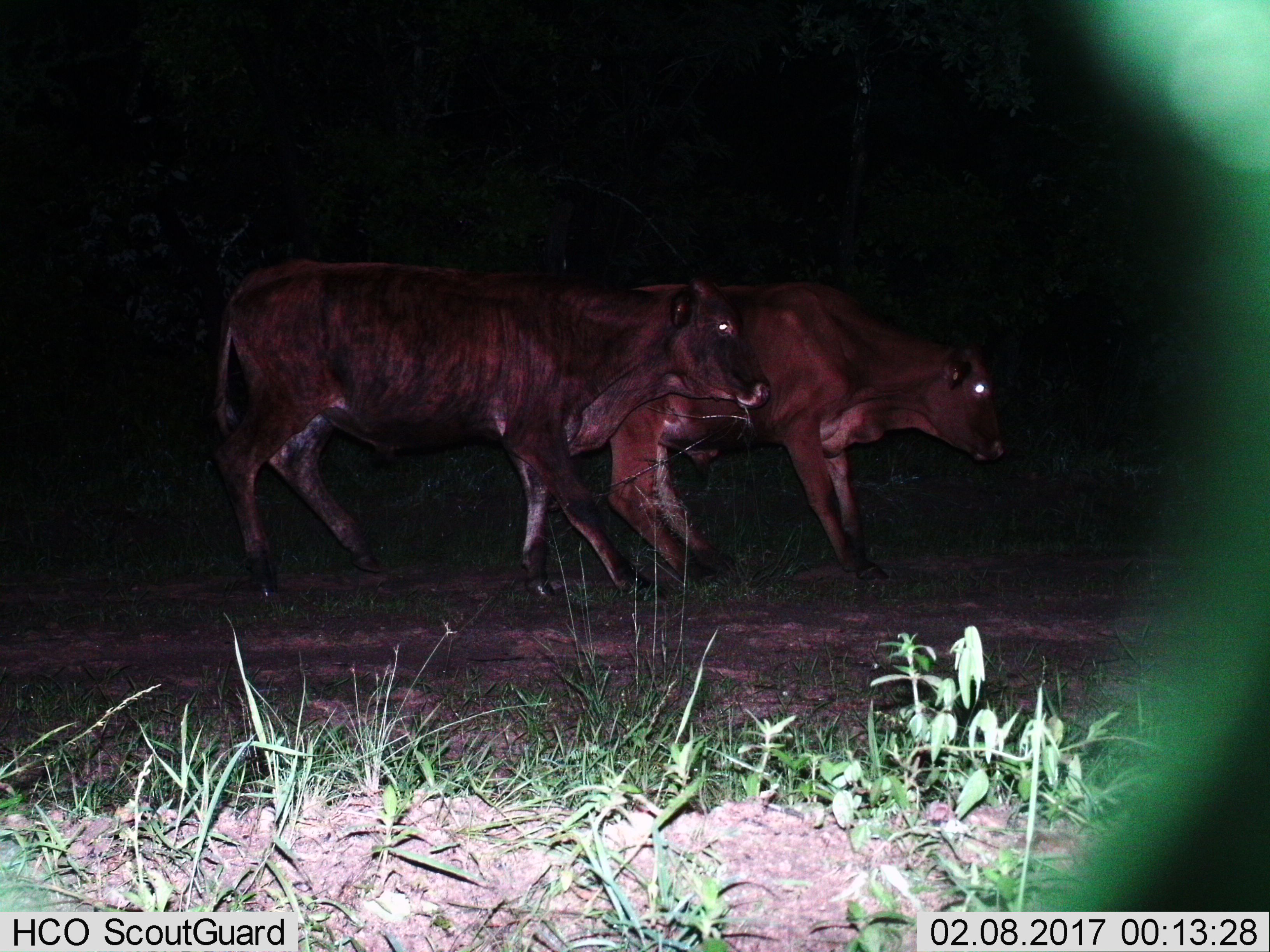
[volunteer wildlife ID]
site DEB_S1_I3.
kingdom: Animalia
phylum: Chordata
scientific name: Vertebrata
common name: domestic animal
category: domesticanimal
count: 2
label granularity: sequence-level